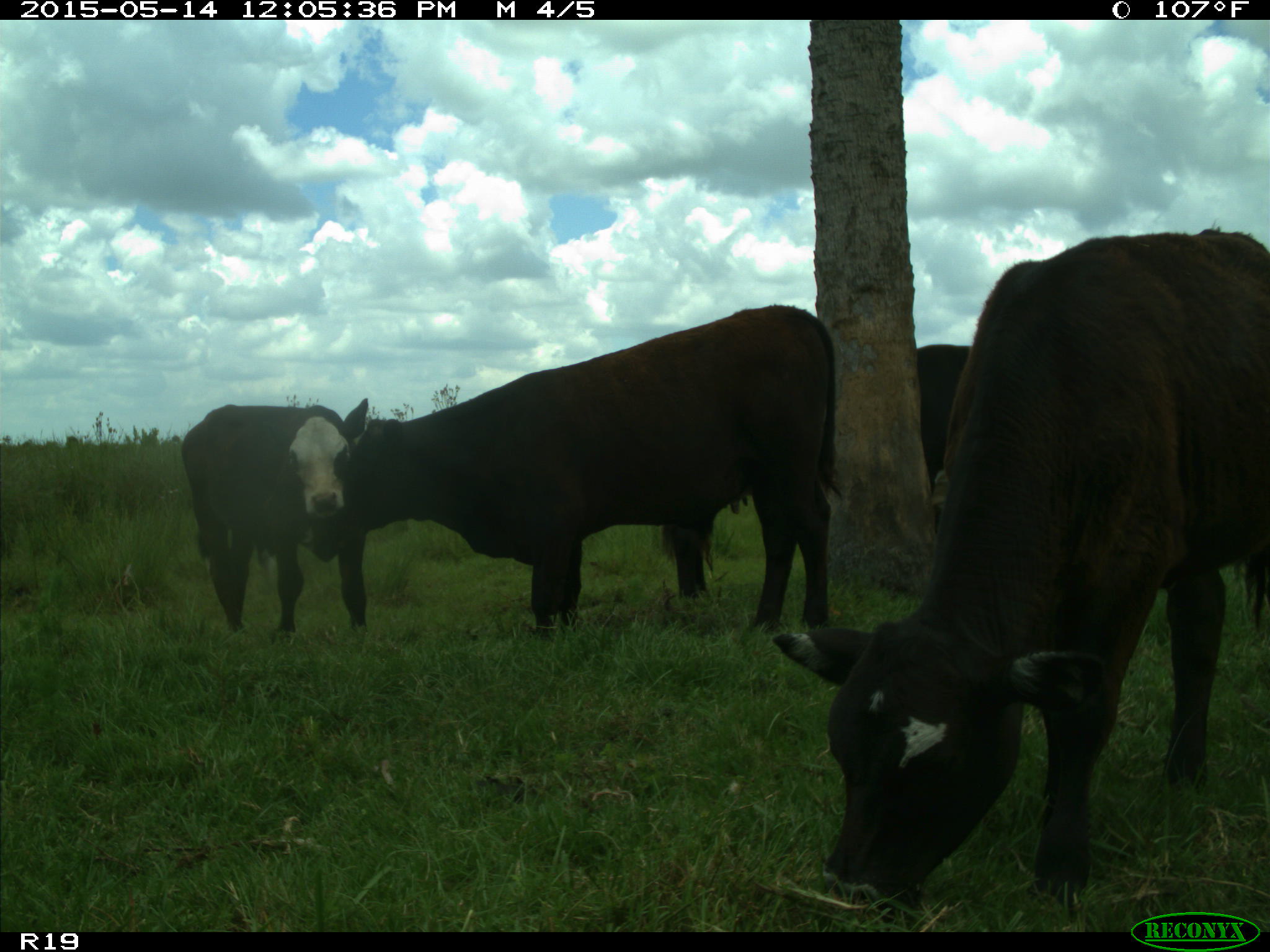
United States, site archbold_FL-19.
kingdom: Animalia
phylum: Chordata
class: Mammalia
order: Artiodactyla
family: Bovidae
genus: Bos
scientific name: Bos taurus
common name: domestic cow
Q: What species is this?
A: Bos taurus (domestic cow).